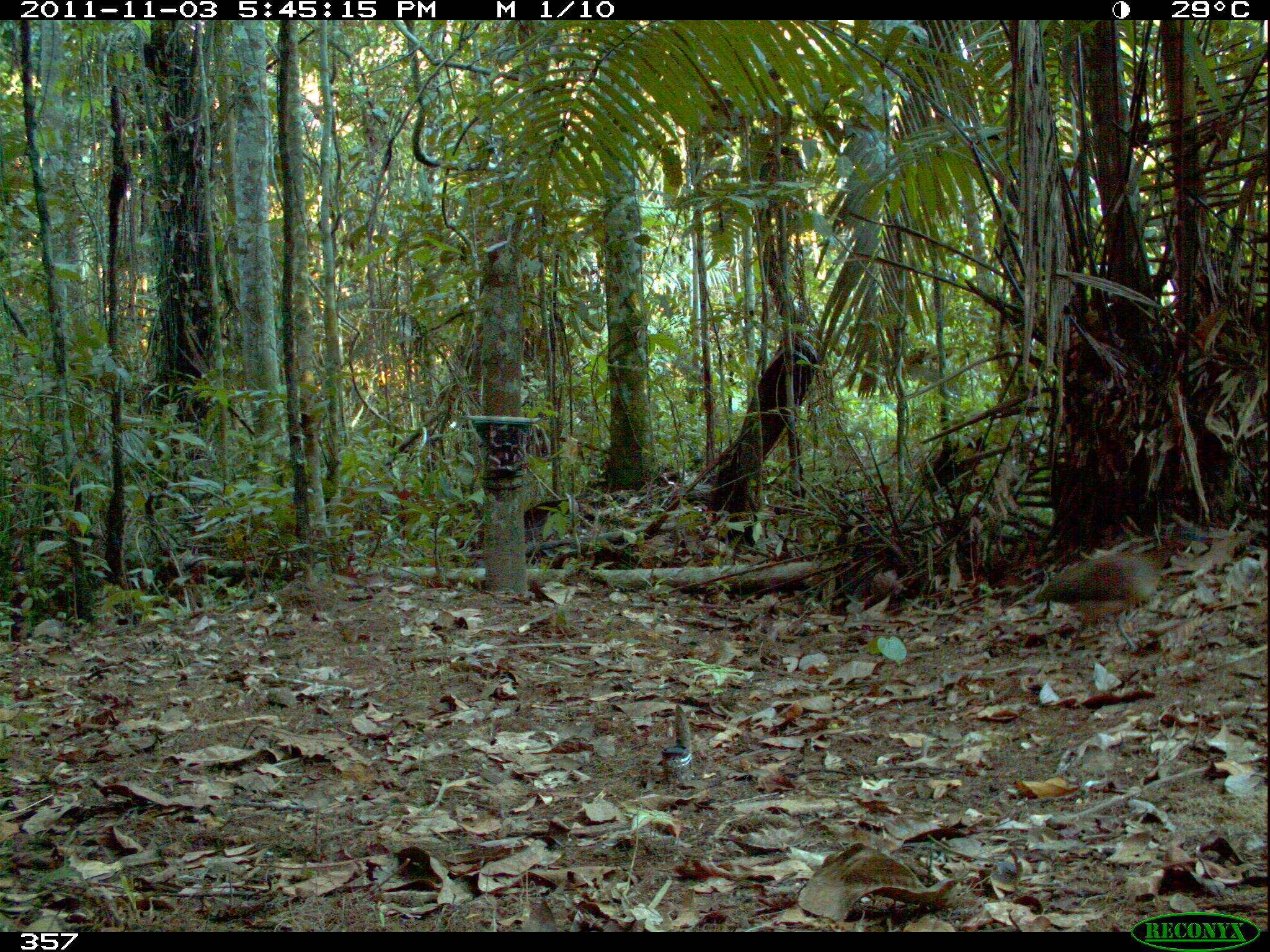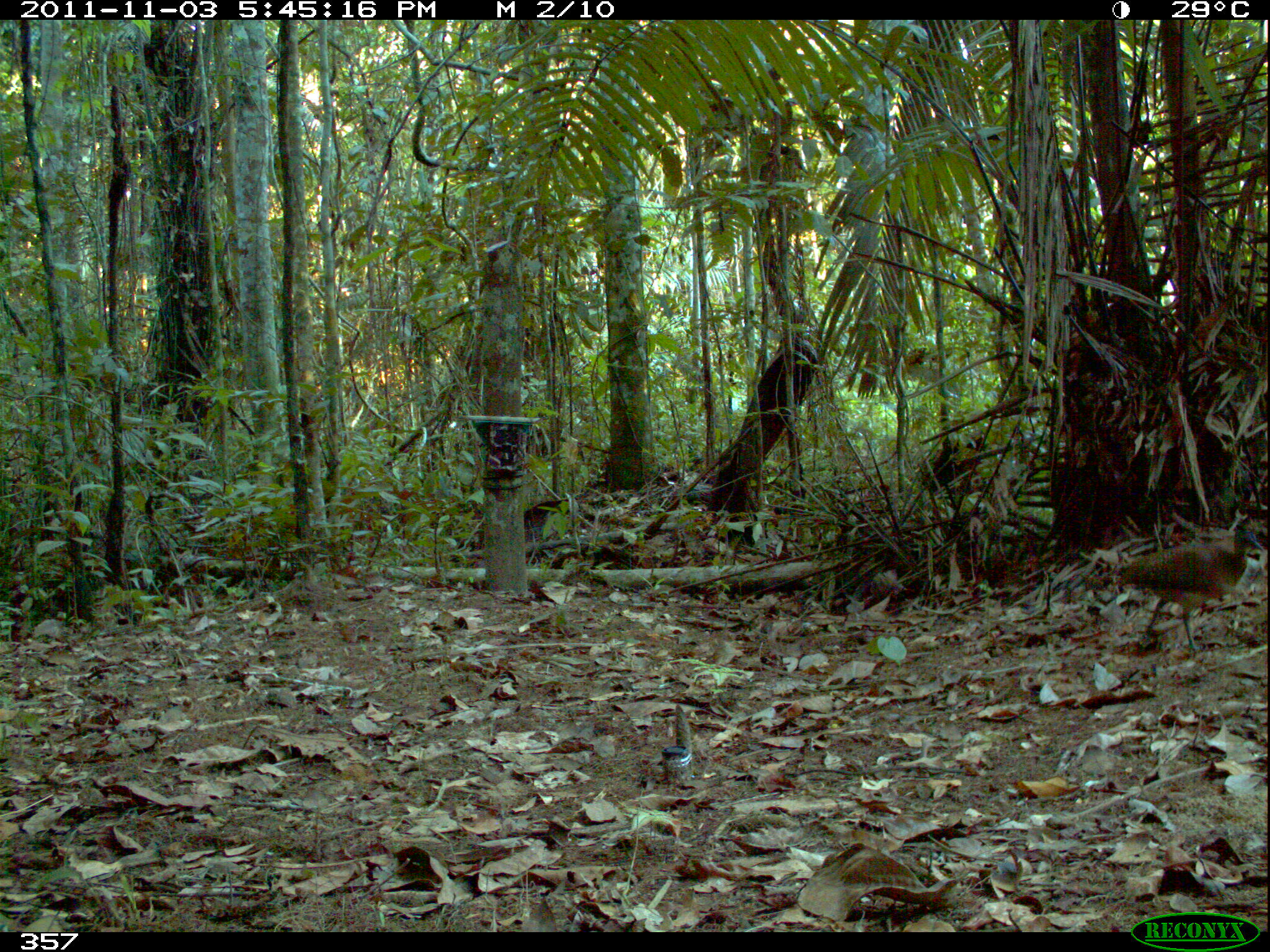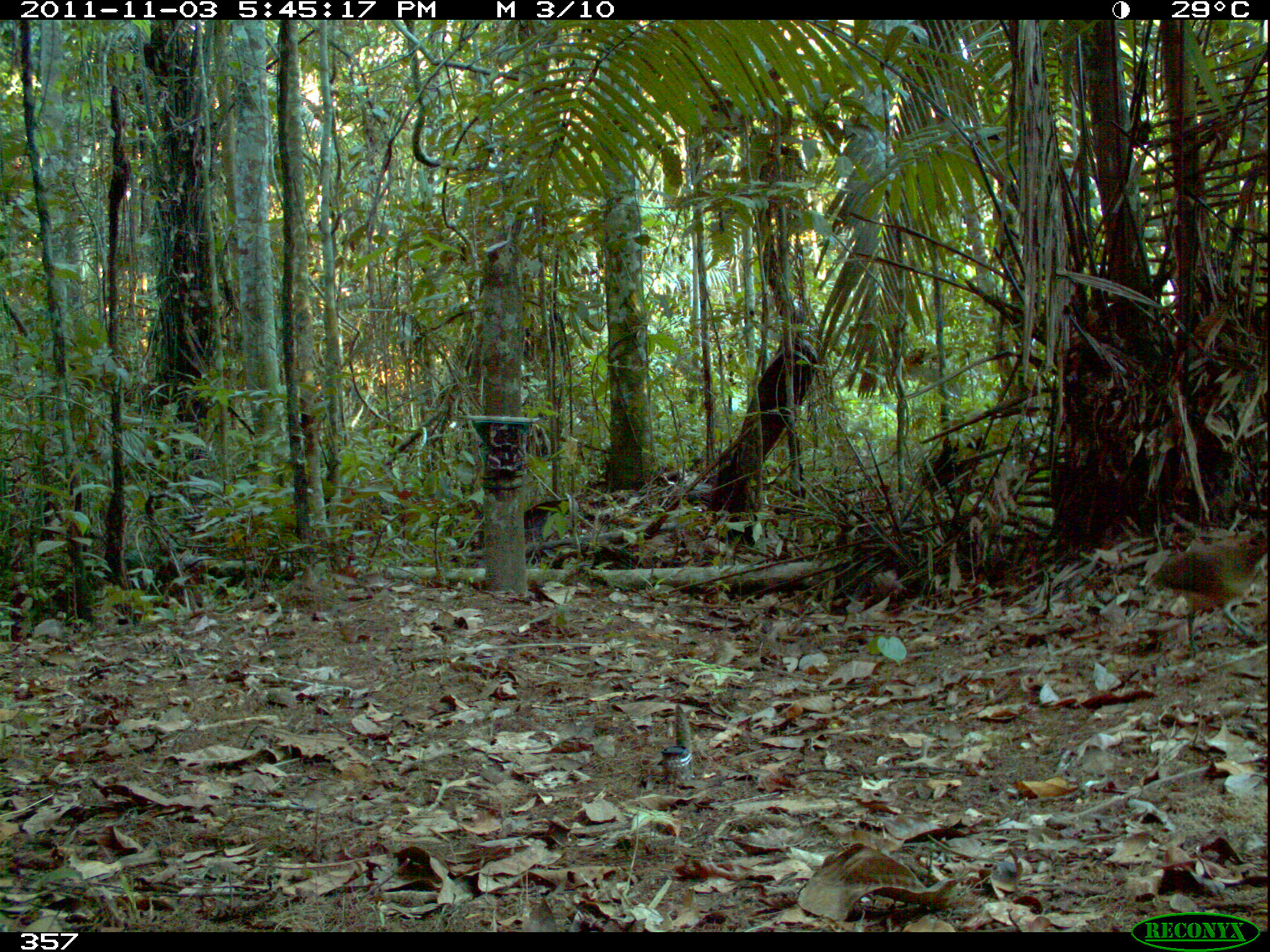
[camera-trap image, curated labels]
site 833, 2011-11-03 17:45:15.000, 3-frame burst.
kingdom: Animalia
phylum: Chordata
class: Aves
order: Tinamiformes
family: Tinamidae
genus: Crypturellus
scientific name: Crypturellus soui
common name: little tinamou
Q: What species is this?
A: Crypturellus soui (little tinamou).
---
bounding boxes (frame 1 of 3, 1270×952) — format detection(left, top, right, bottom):
crypturellus soui: detection(1031, 517, 1213, 657)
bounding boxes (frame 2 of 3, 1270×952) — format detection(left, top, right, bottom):
crypturellus soui: detection(1112, 527, 1264, 658)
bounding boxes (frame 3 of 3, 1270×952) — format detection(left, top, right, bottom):
crypturellus soui: detection(1144, 525, 1268, 659)